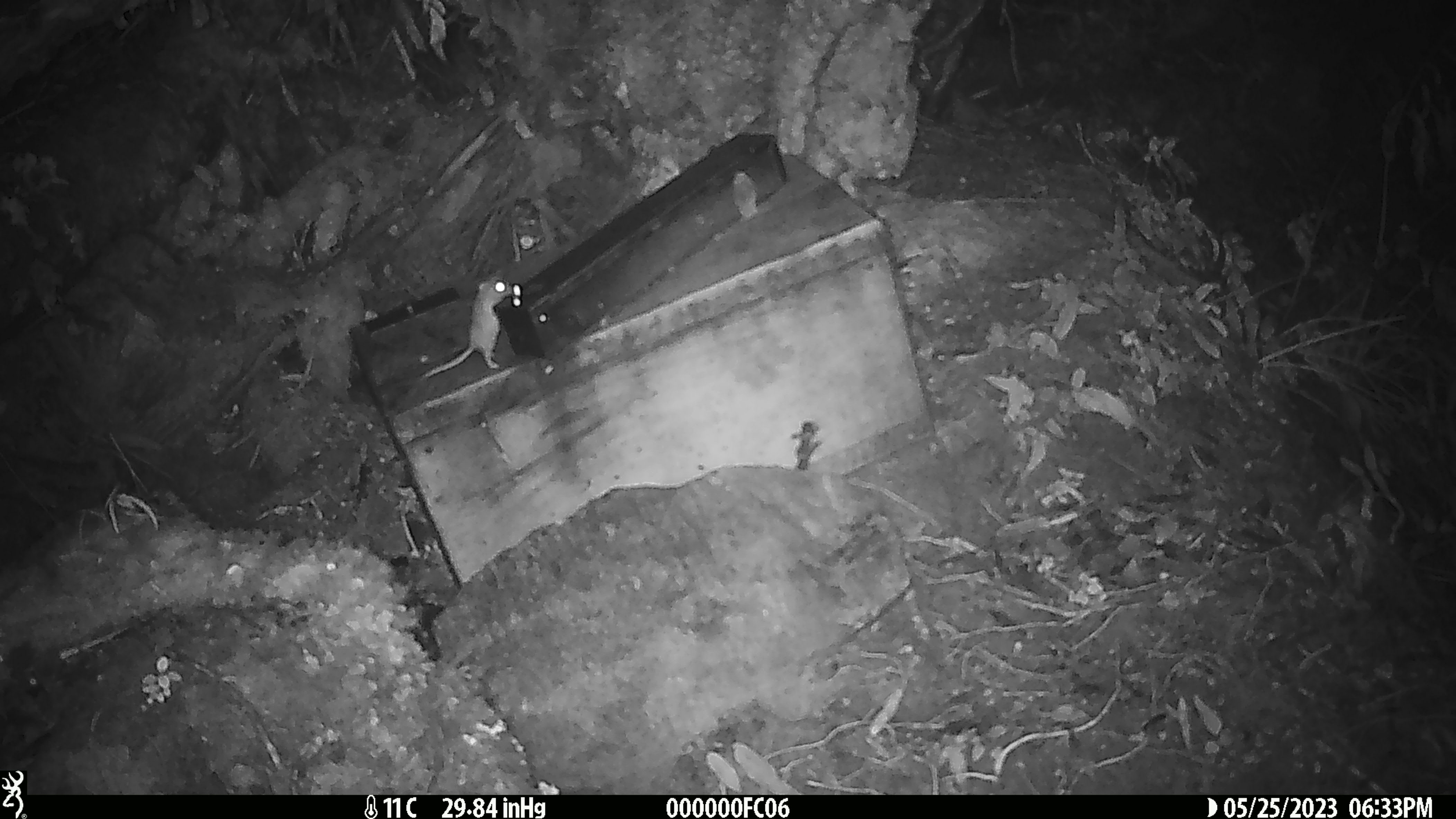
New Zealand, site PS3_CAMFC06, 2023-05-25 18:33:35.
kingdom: Animalia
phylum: Chordata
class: Mammalia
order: Rodentia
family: Muridae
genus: Mus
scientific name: Mus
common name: mouse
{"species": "mouse (Mus)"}